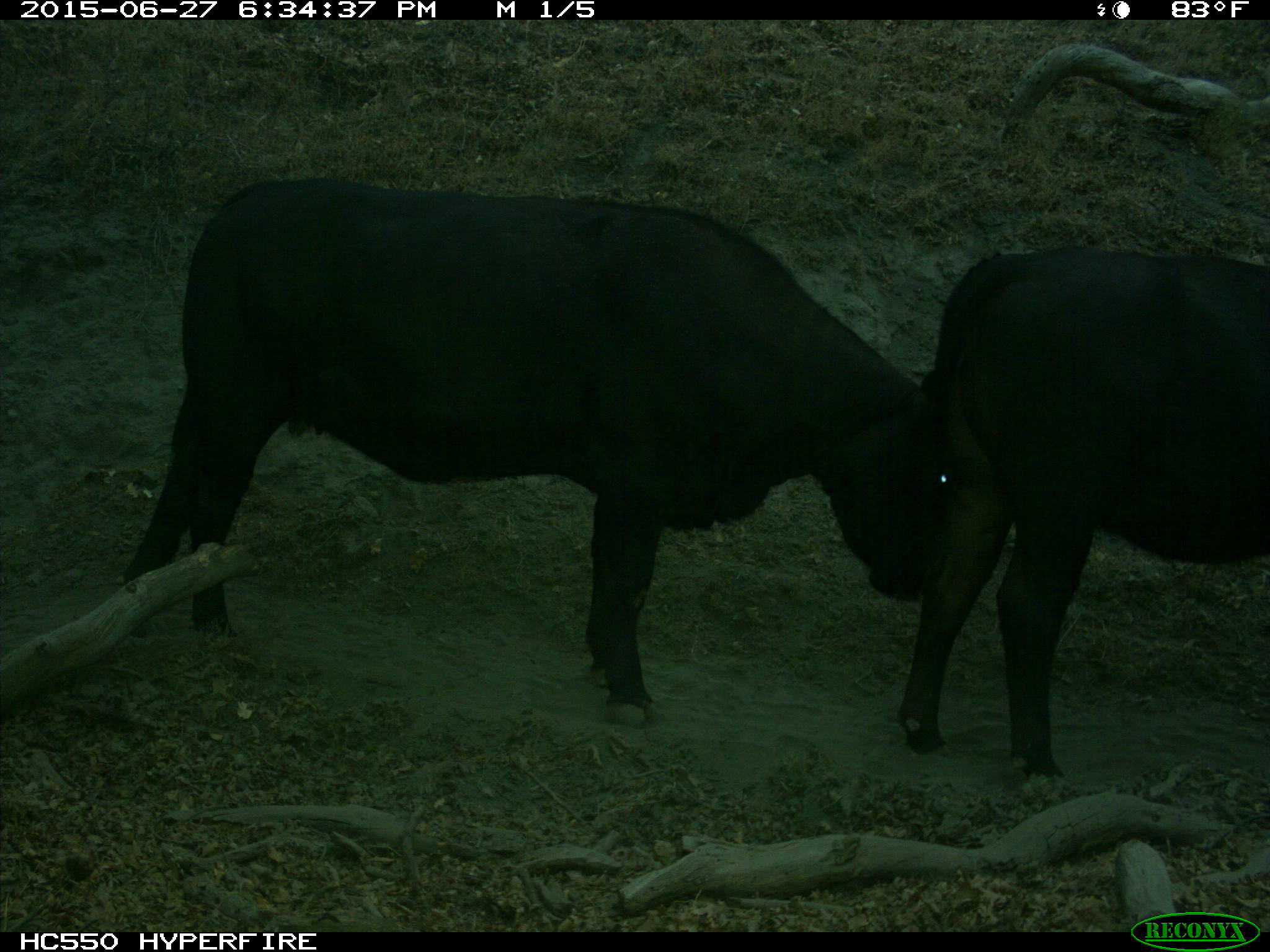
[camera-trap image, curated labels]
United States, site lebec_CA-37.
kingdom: Animalia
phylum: Chordata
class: Mammalia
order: Artiodactyla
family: Bovidae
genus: Bos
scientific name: Bos taurus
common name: domestic cow